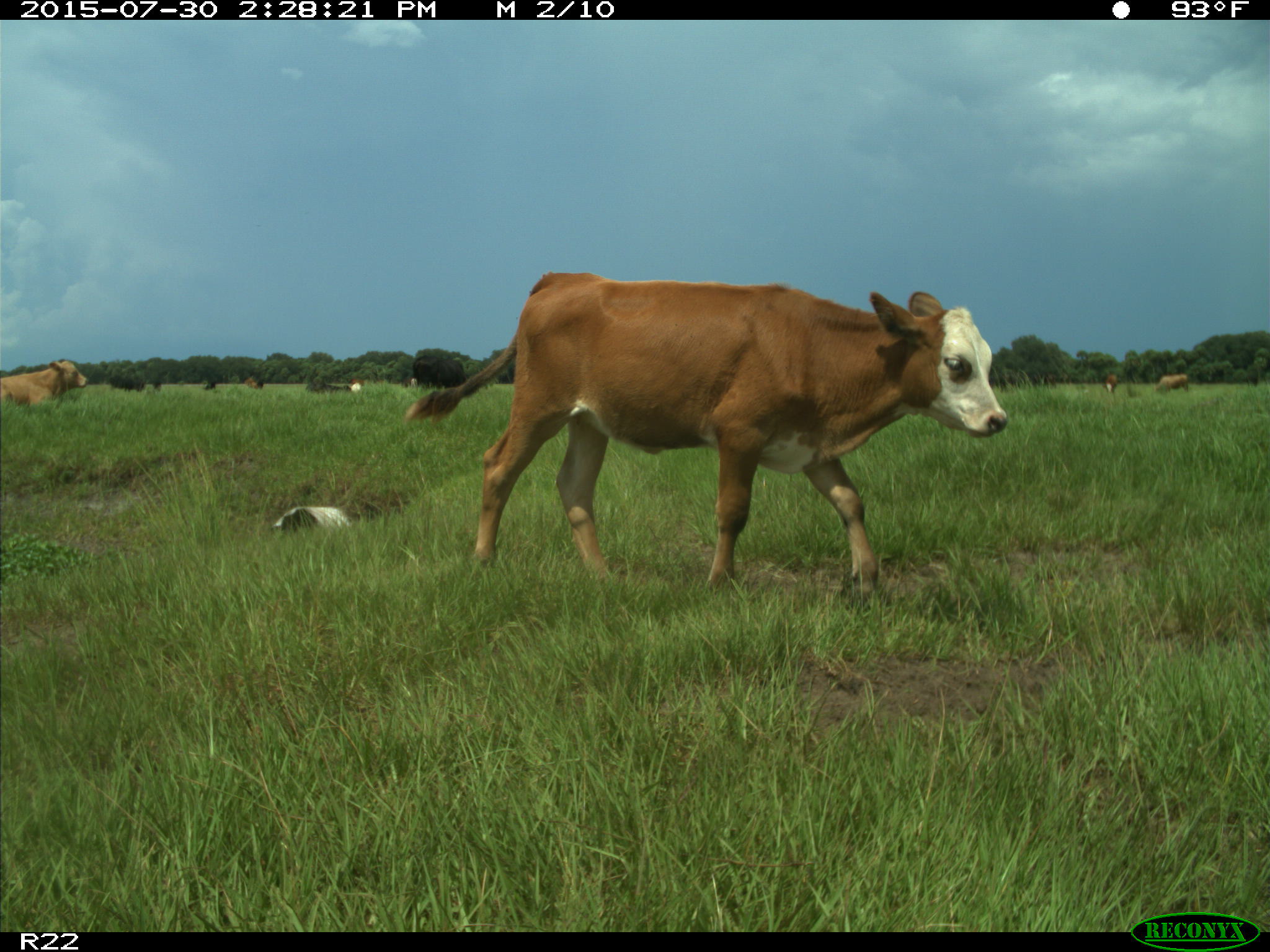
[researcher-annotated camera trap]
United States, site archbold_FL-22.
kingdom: Animalia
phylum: Chordata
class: Mammalia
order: Artiodactyla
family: Bovidae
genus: Bos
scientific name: Bos taurus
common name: domestic cow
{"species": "Bos taurus (domestic cow)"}